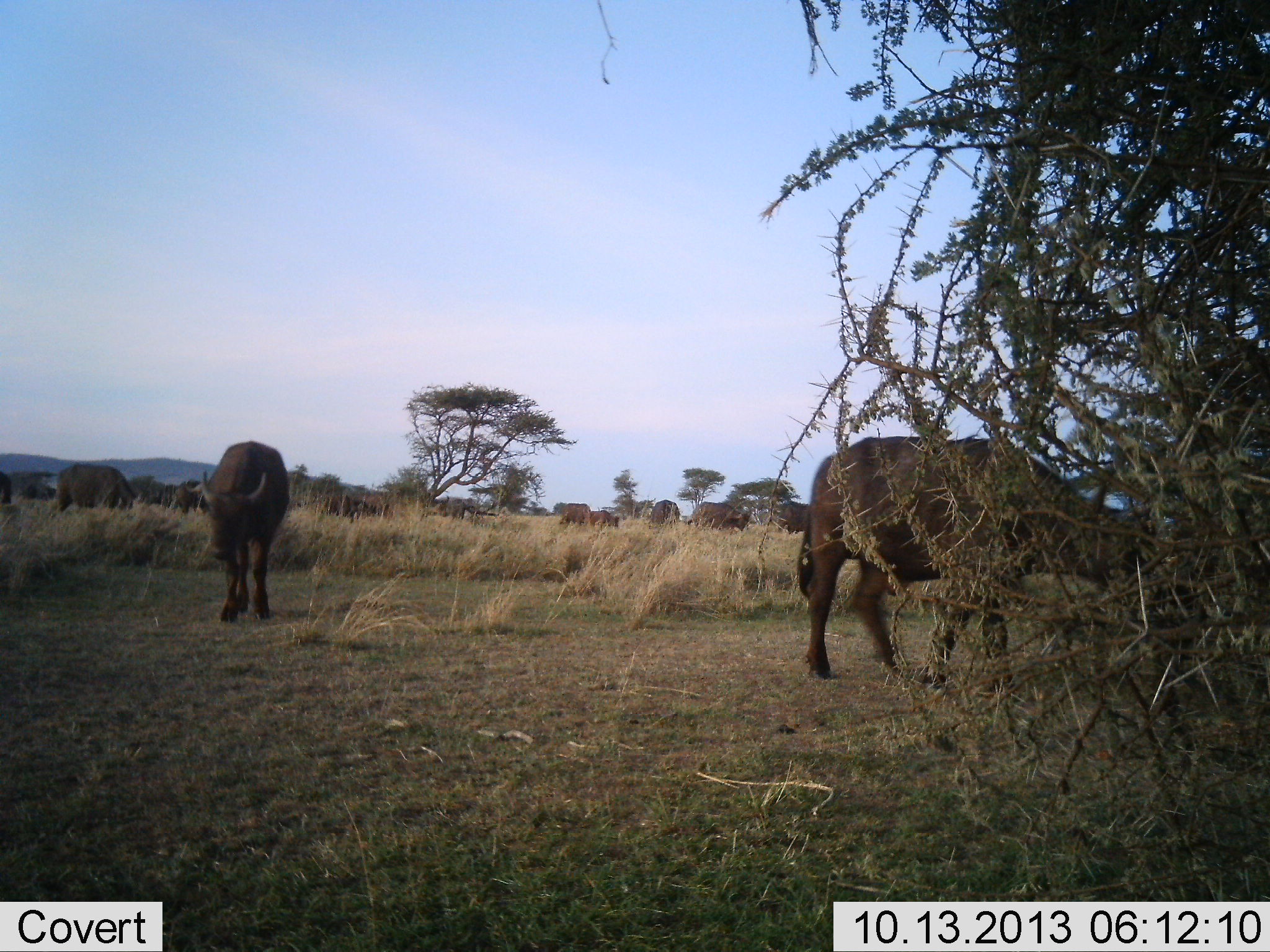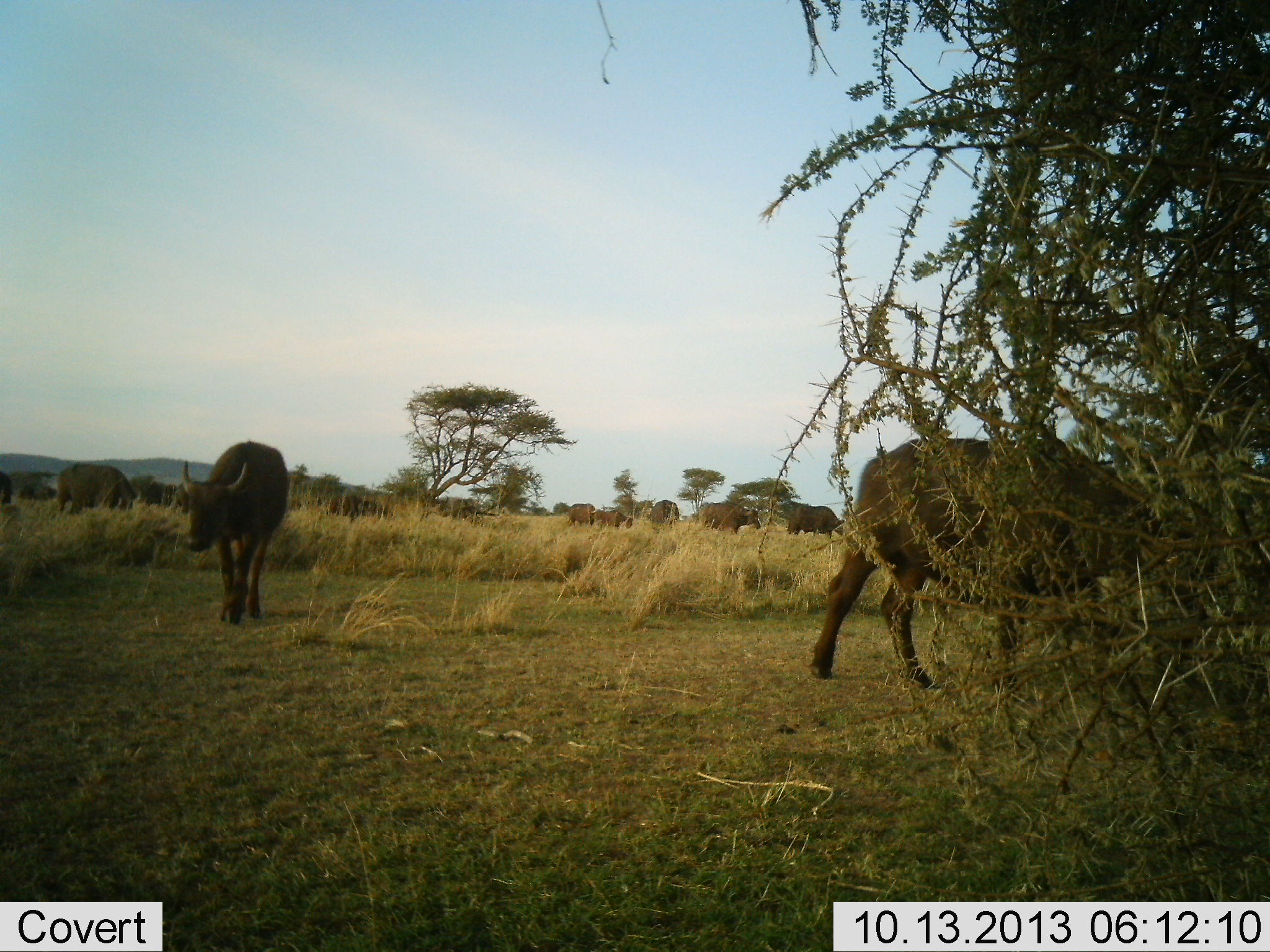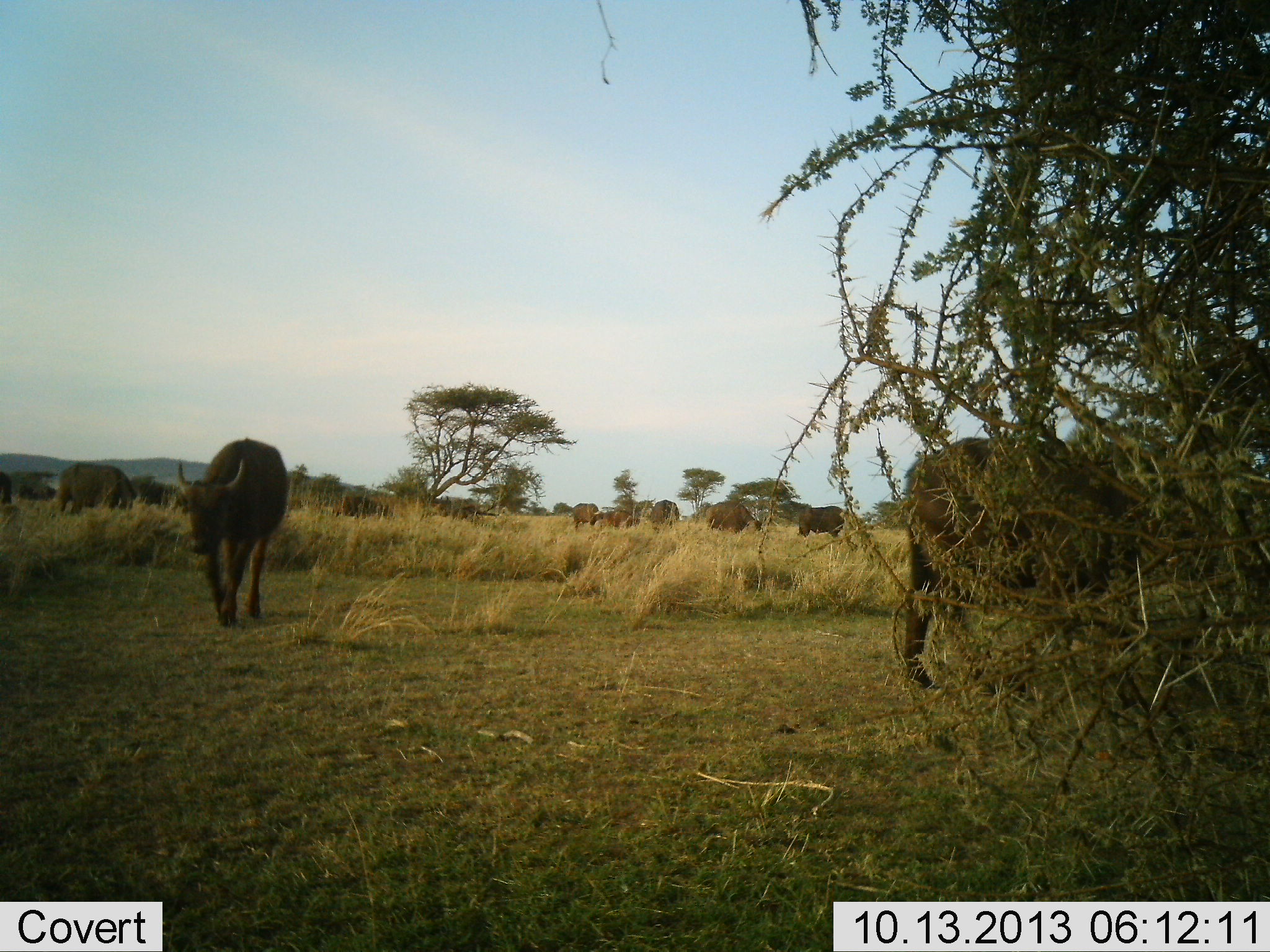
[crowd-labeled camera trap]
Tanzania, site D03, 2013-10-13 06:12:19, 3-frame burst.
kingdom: Animalia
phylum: Chordata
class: Mammalia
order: Artiodactyla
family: Bovidae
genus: Syncerus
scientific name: Syncerus caffer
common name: cape buffalo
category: buffalo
Buffalo (cape buffalo) (Syncerus caffer), count 11-50. Behavior (volunteer vote fractions): standing 50%, resting 20%, moving 60%, interacting 0%. Young present (vote fraction): 0%. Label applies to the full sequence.